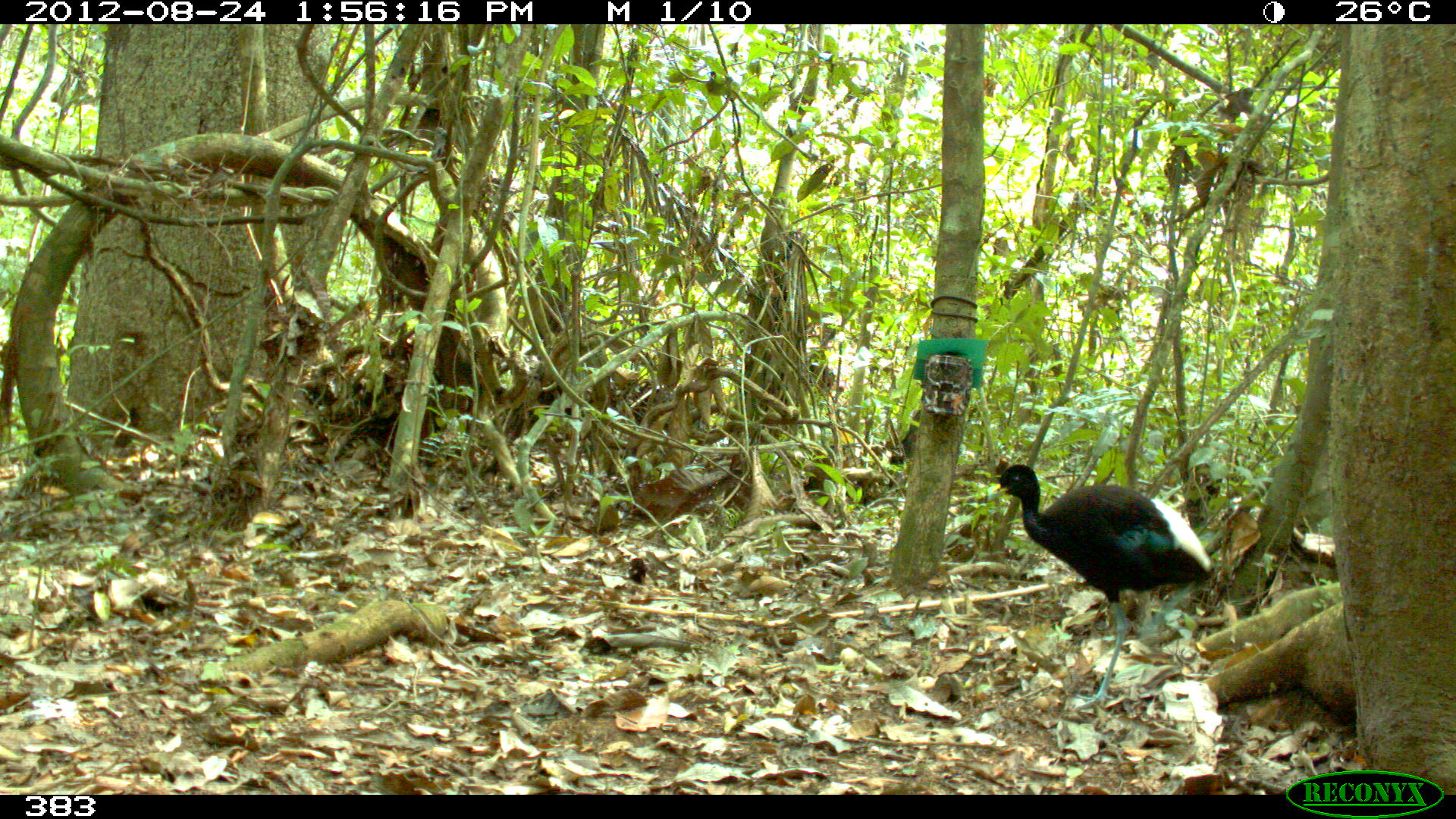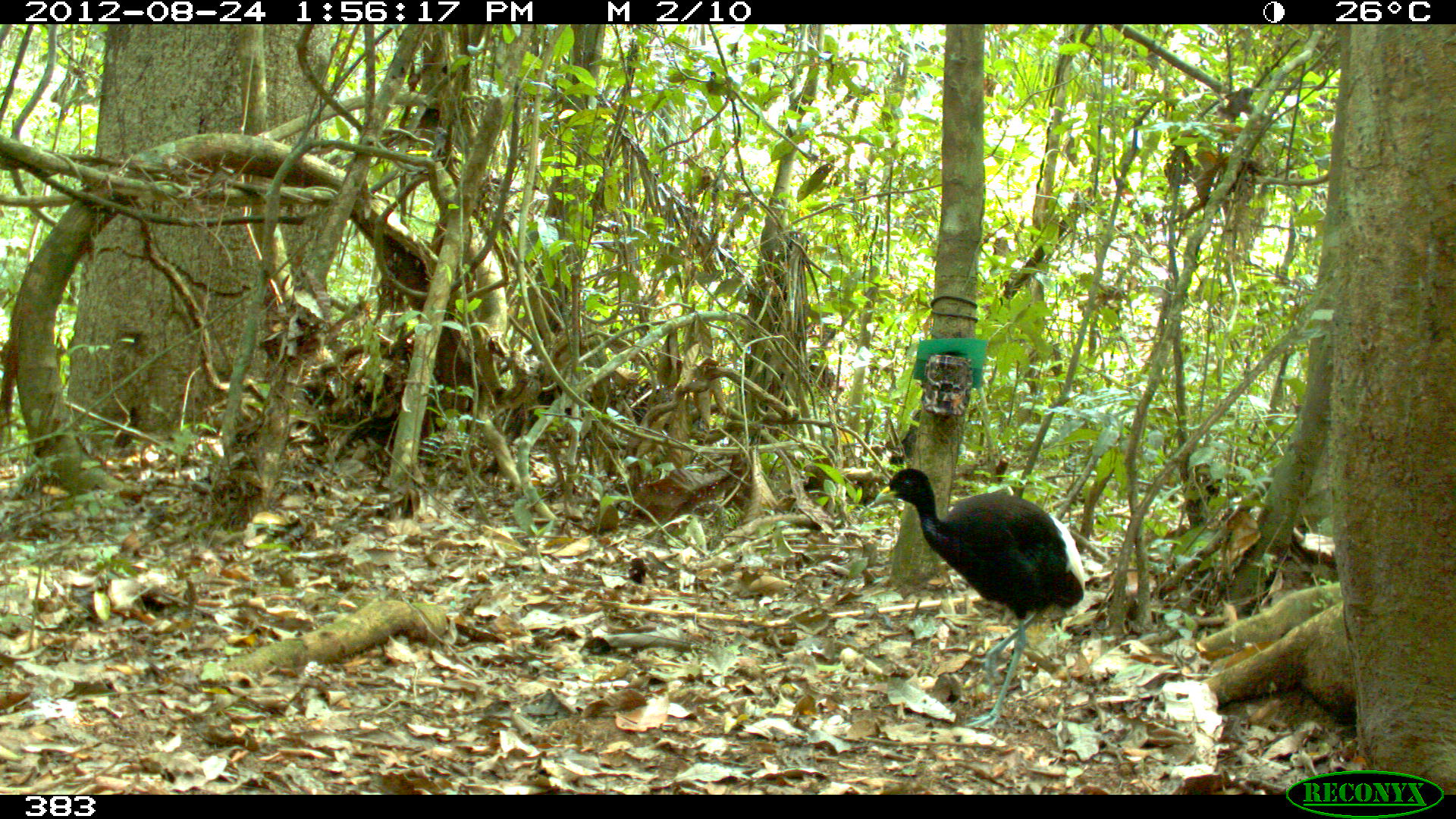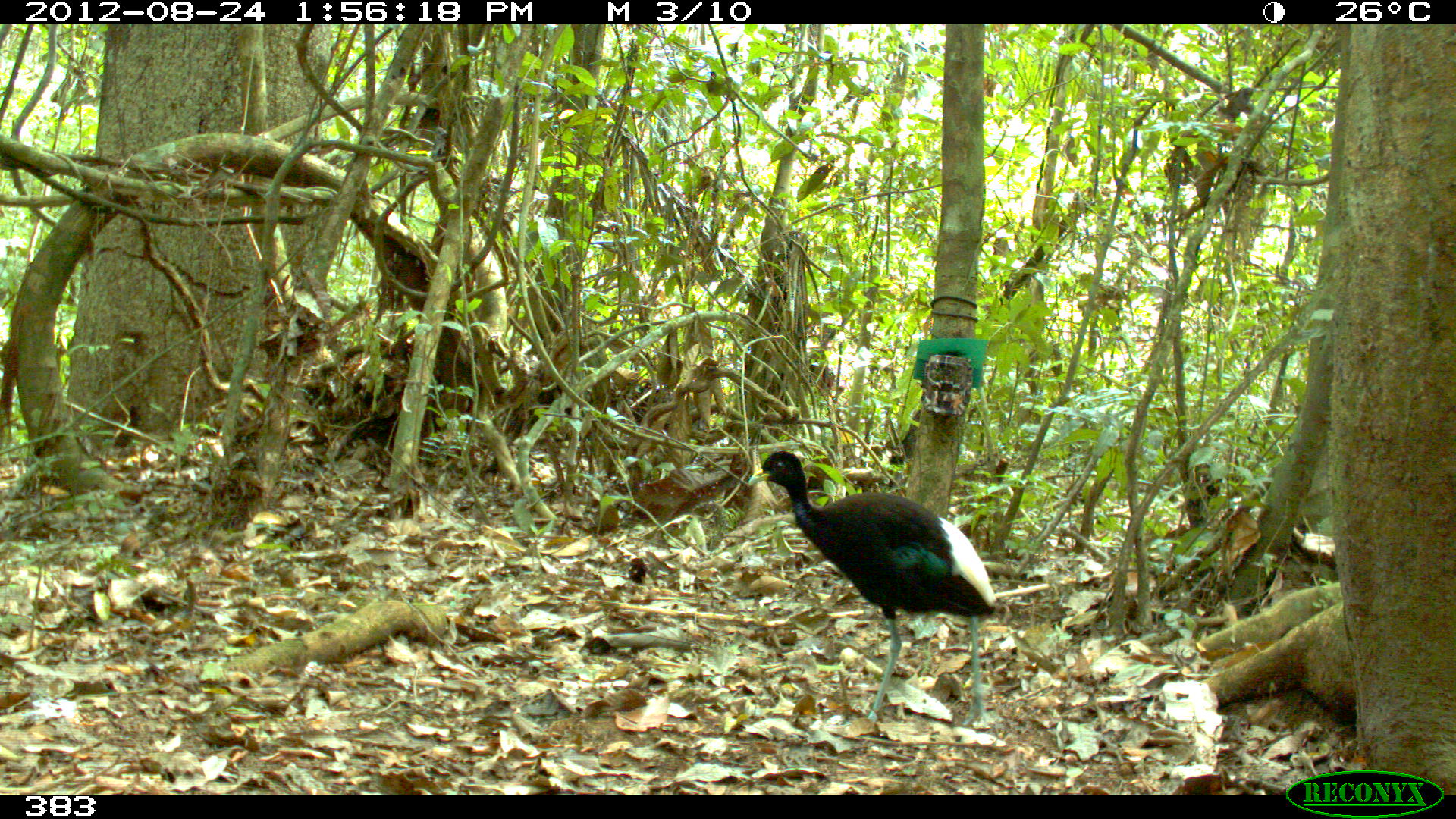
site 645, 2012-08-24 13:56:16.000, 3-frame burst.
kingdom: Animalia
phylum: Chordata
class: Aves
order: Gruiformes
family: Psophiidae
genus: Psophia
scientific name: Psophia leucoptera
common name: pale-winged trumpeter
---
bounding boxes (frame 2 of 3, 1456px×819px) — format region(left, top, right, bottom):
psophia leucoptera: region(874, 467, 1086, 731)